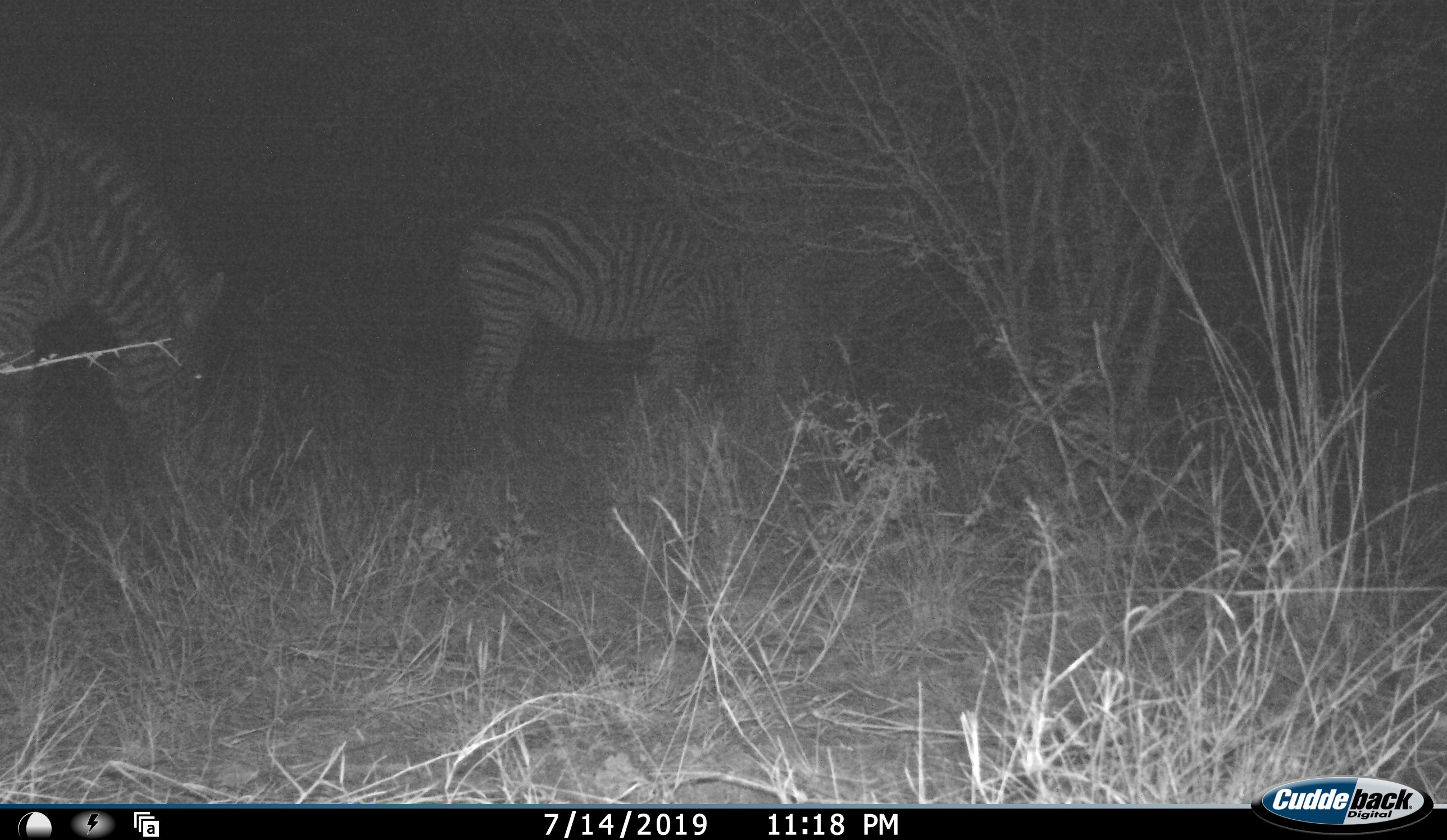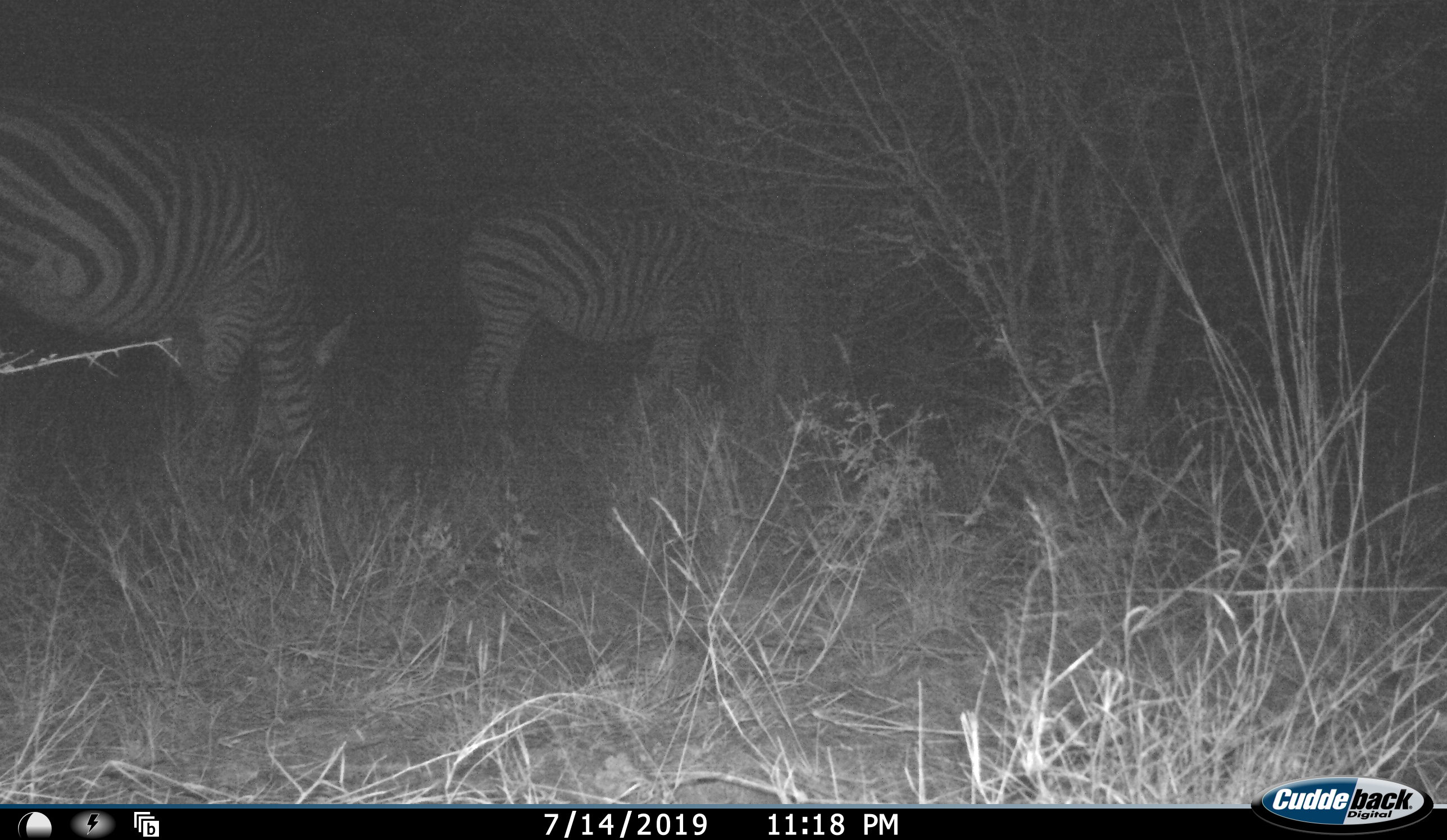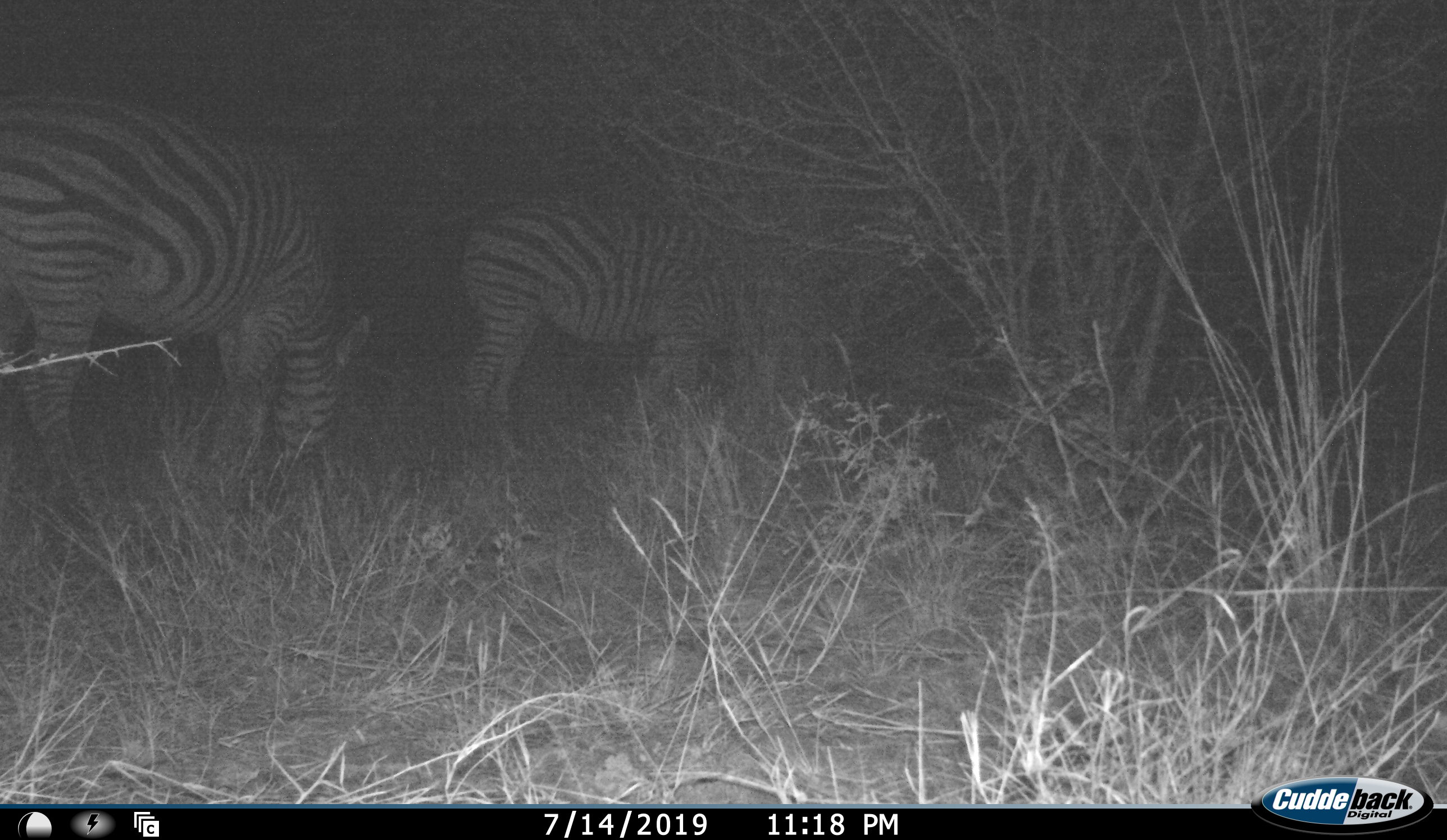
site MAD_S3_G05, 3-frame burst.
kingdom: Animalia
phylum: Chordata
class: Mammalia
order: Perissodactyla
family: Equidae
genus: Equus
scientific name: Equus quagga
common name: plains zebra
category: zebraplains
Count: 2.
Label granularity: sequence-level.